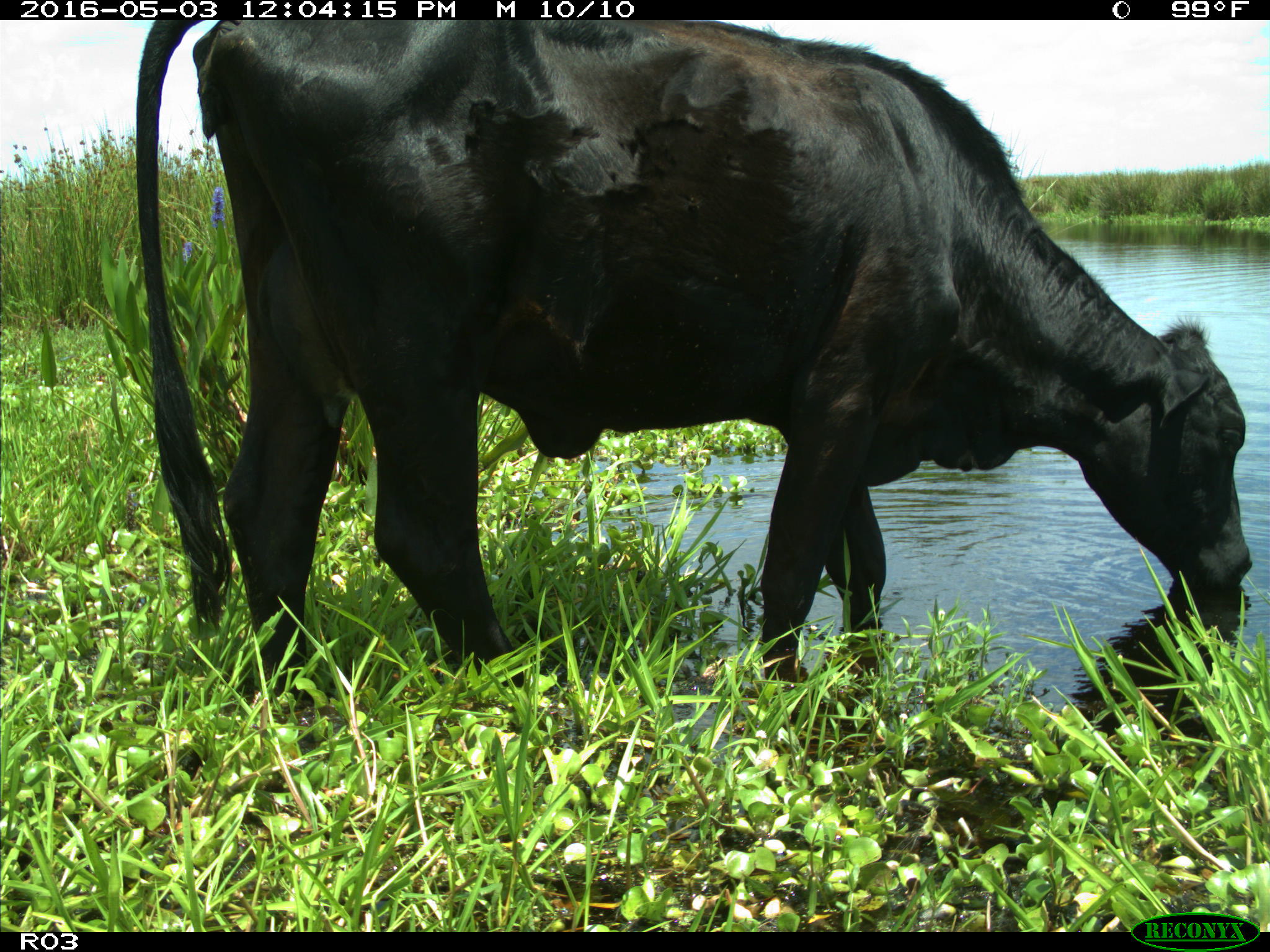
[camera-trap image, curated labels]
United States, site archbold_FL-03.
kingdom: Animalia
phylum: Chordata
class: Mammalia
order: Artiodactyla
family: Bovidae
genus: Bos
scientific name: Bos taurus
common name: domestic cow